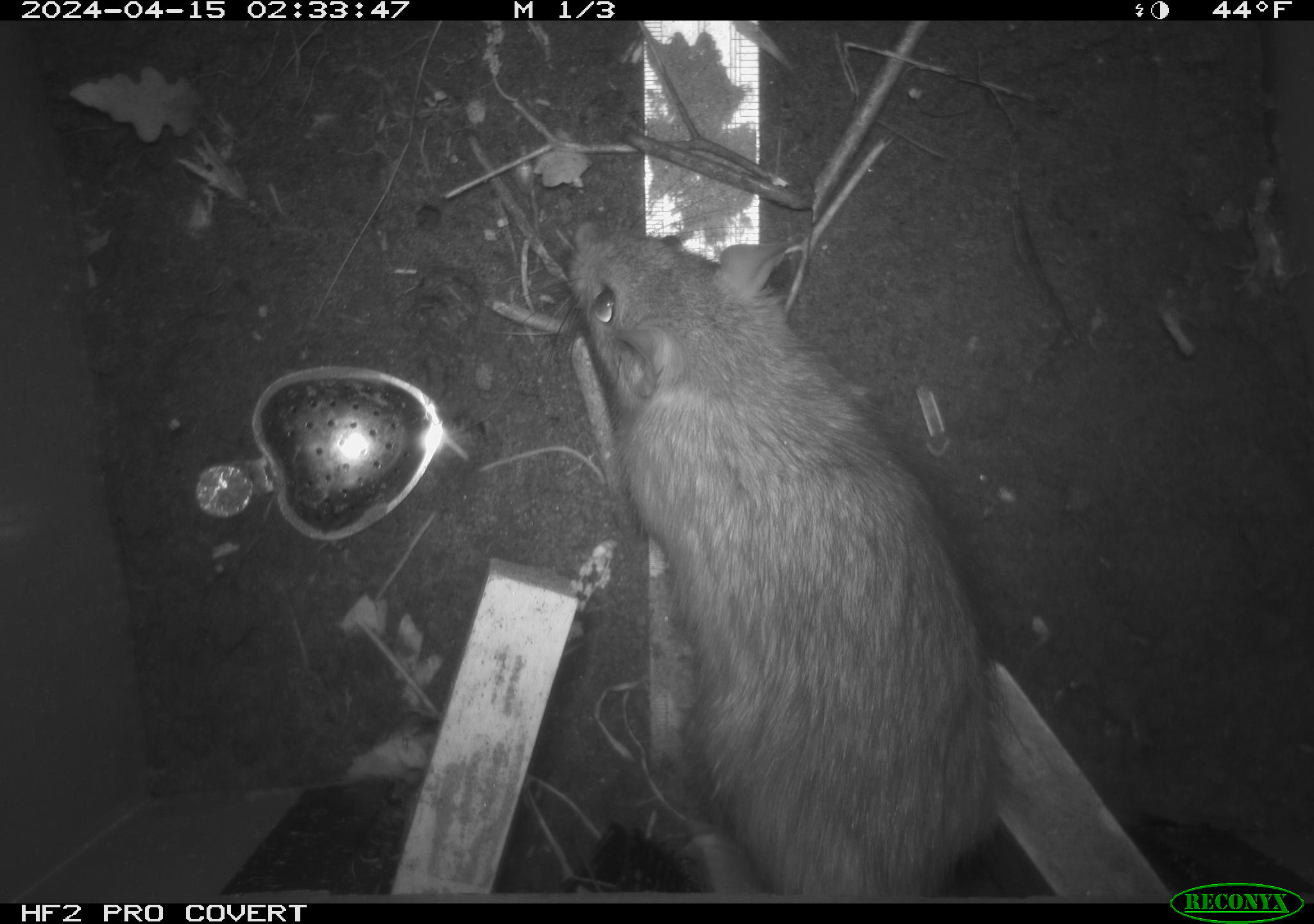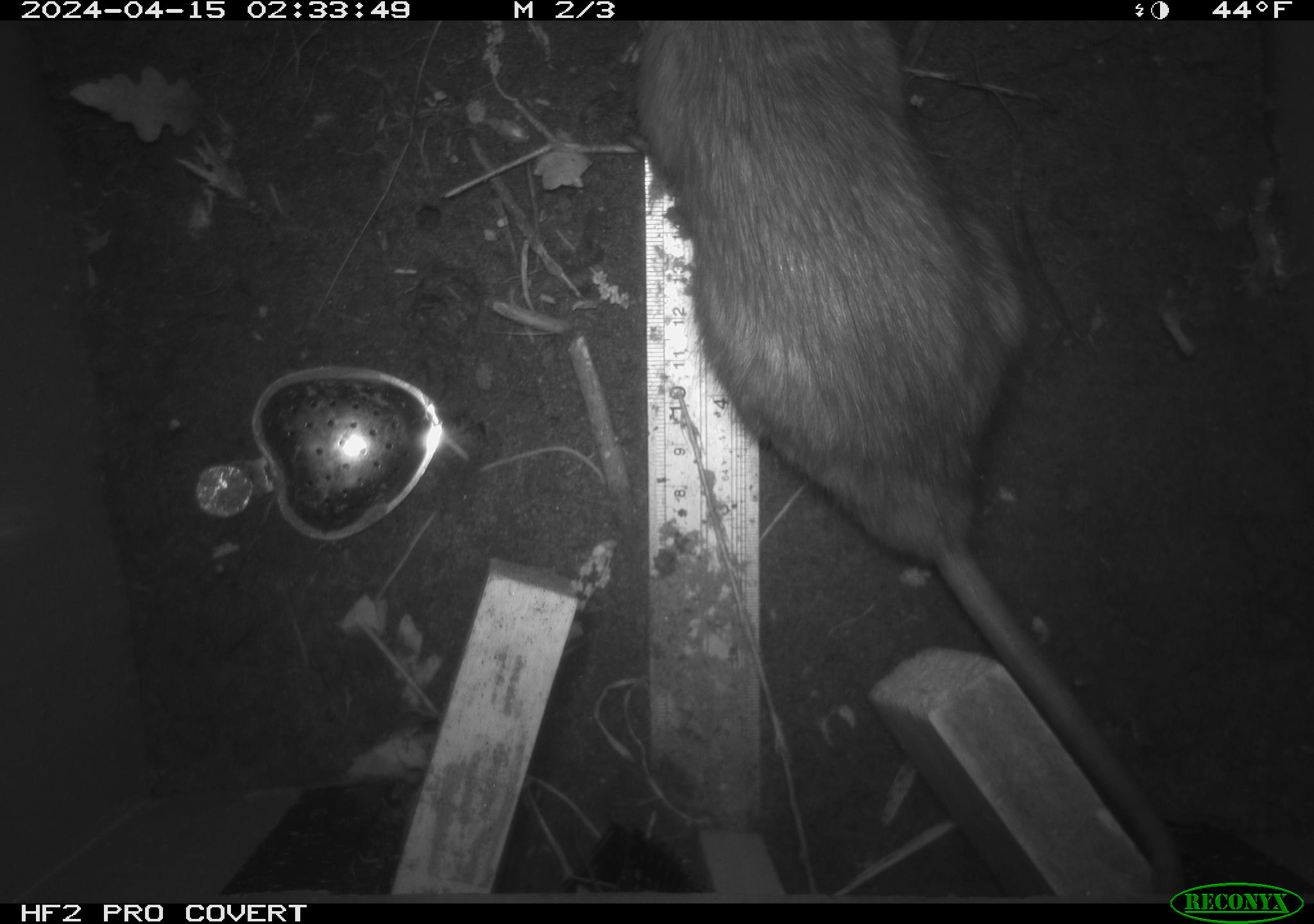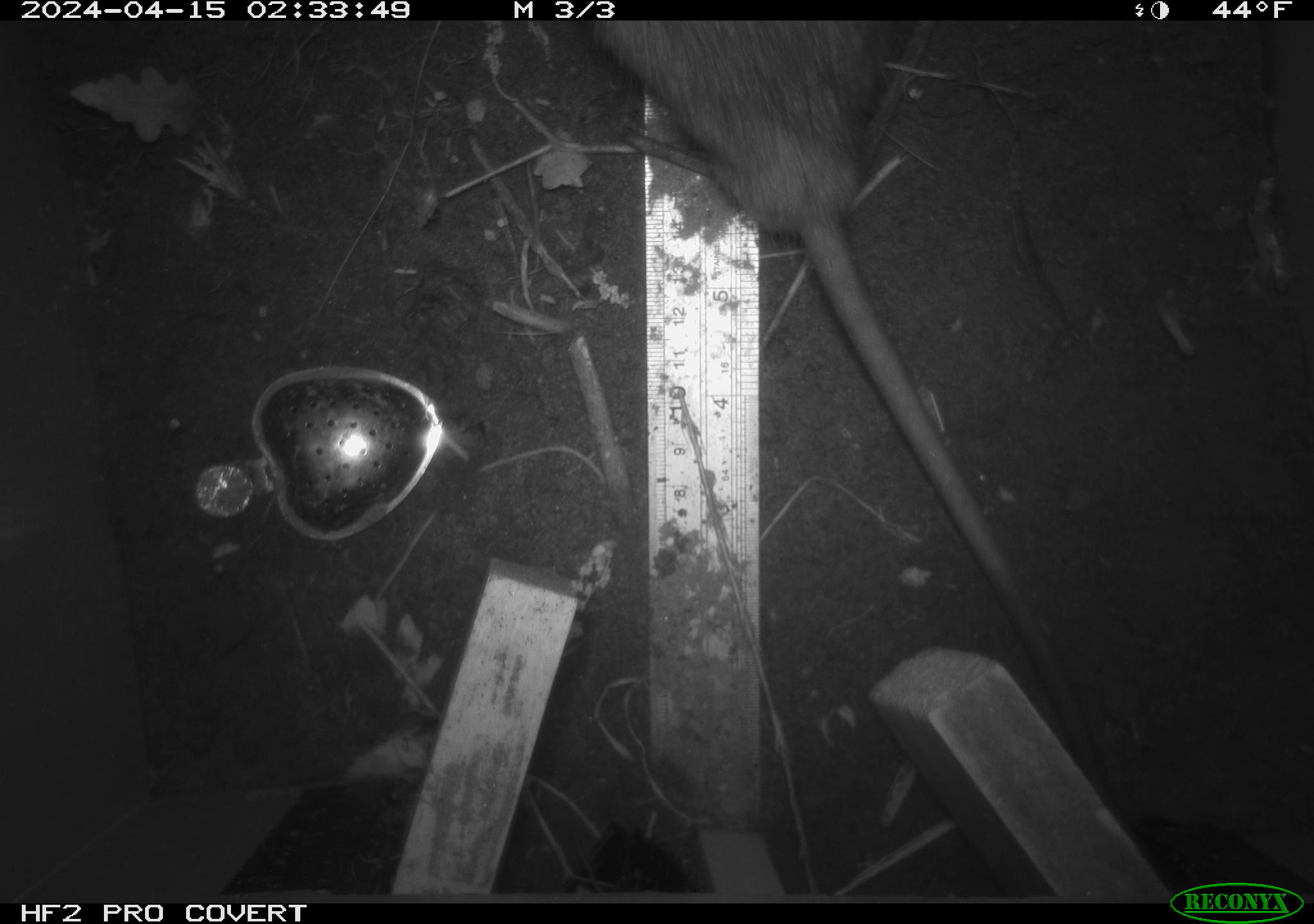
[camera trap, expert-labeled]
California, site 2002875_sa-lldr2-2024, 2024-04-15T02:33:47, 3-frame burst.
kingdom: Animalia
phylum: Chordata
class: Mammalia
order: Rodentia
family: Muridae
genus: Rattus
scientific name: Rattus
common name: rat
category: rattus species